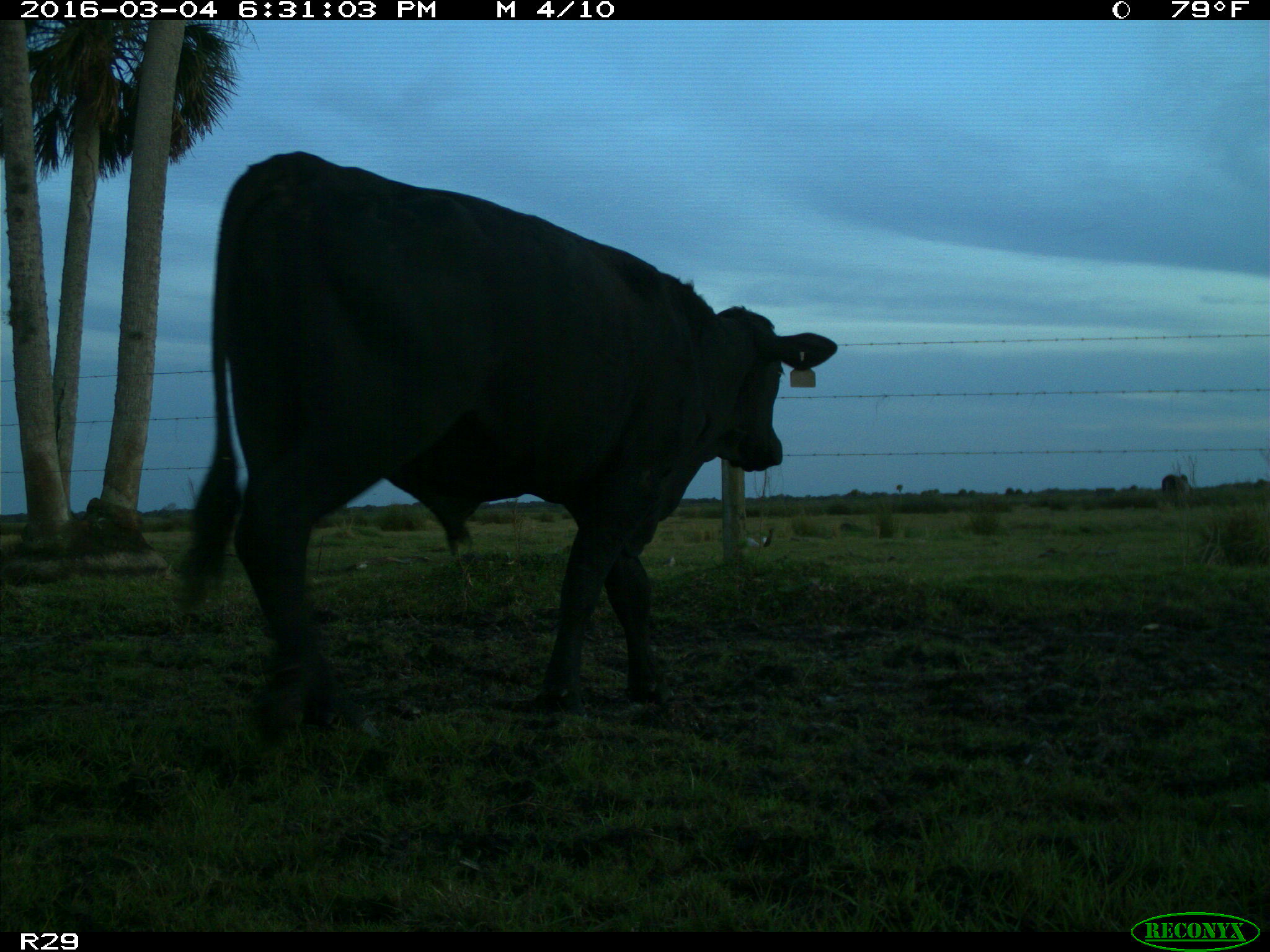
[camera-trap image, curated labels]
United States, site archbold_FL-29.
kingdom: Animalia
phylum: Chordata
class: Mammalia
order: Artiodactyla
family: Bovidae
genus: Bos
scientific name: Bos taurus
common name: domestic cow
Bos taurus (domestic cow).